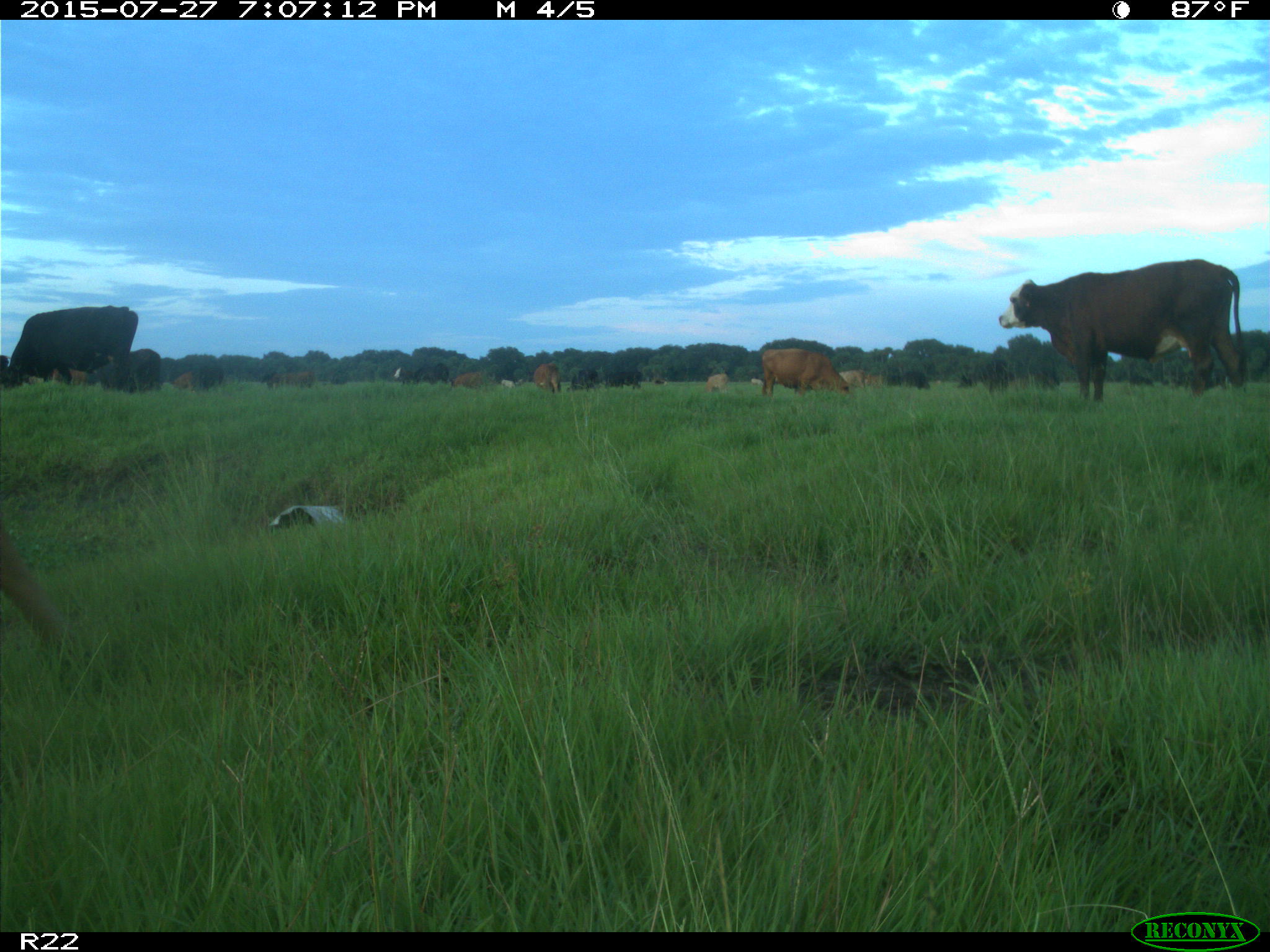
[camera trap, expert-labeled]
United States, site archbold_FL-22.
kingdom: Animalia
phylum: Chordata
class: Mammalia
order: Artiodactyla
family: Bovidae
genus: Bos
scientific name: Bos taurus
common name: domestic cow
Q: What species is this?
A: Bos taurus (domestic cow).